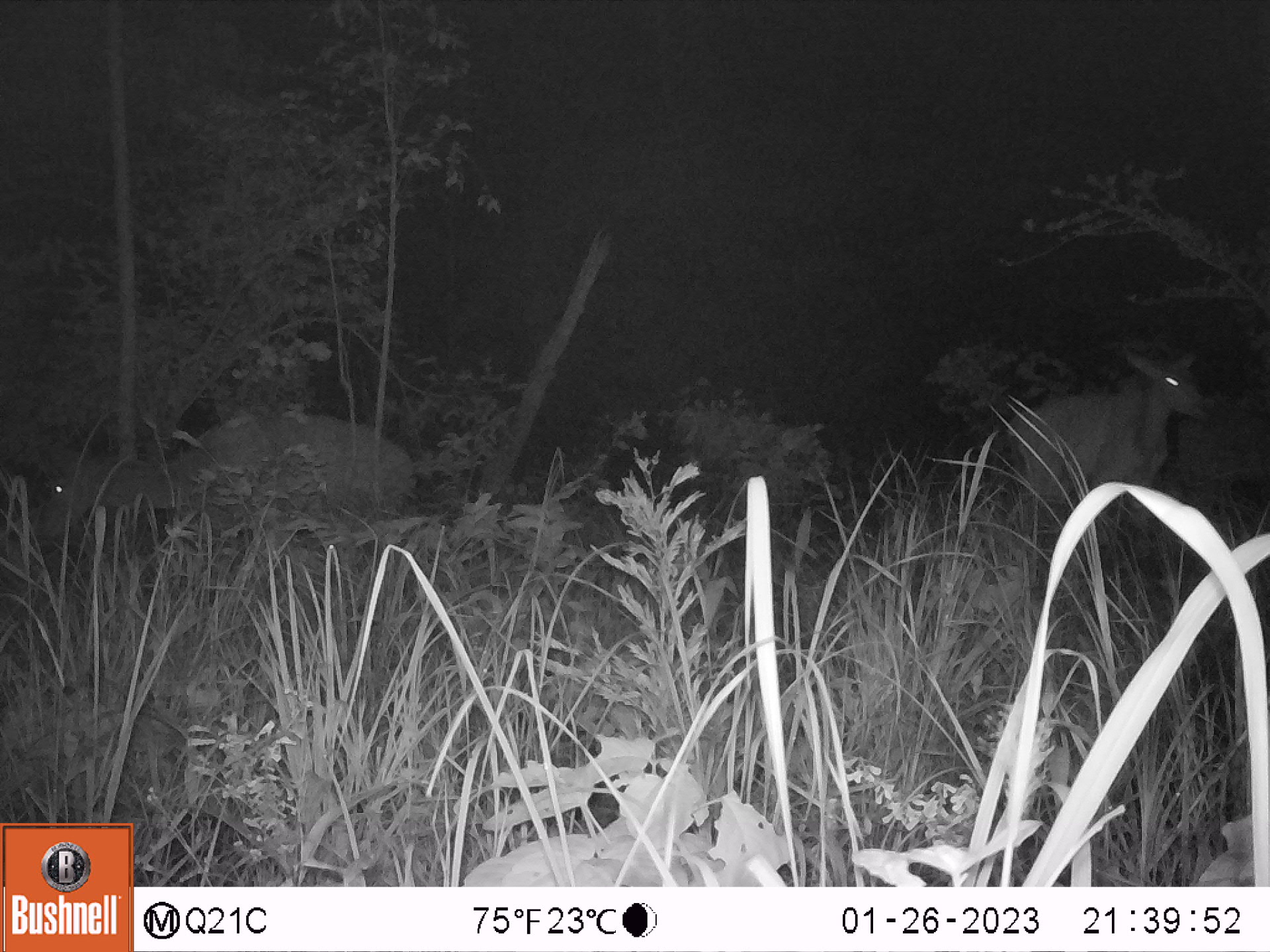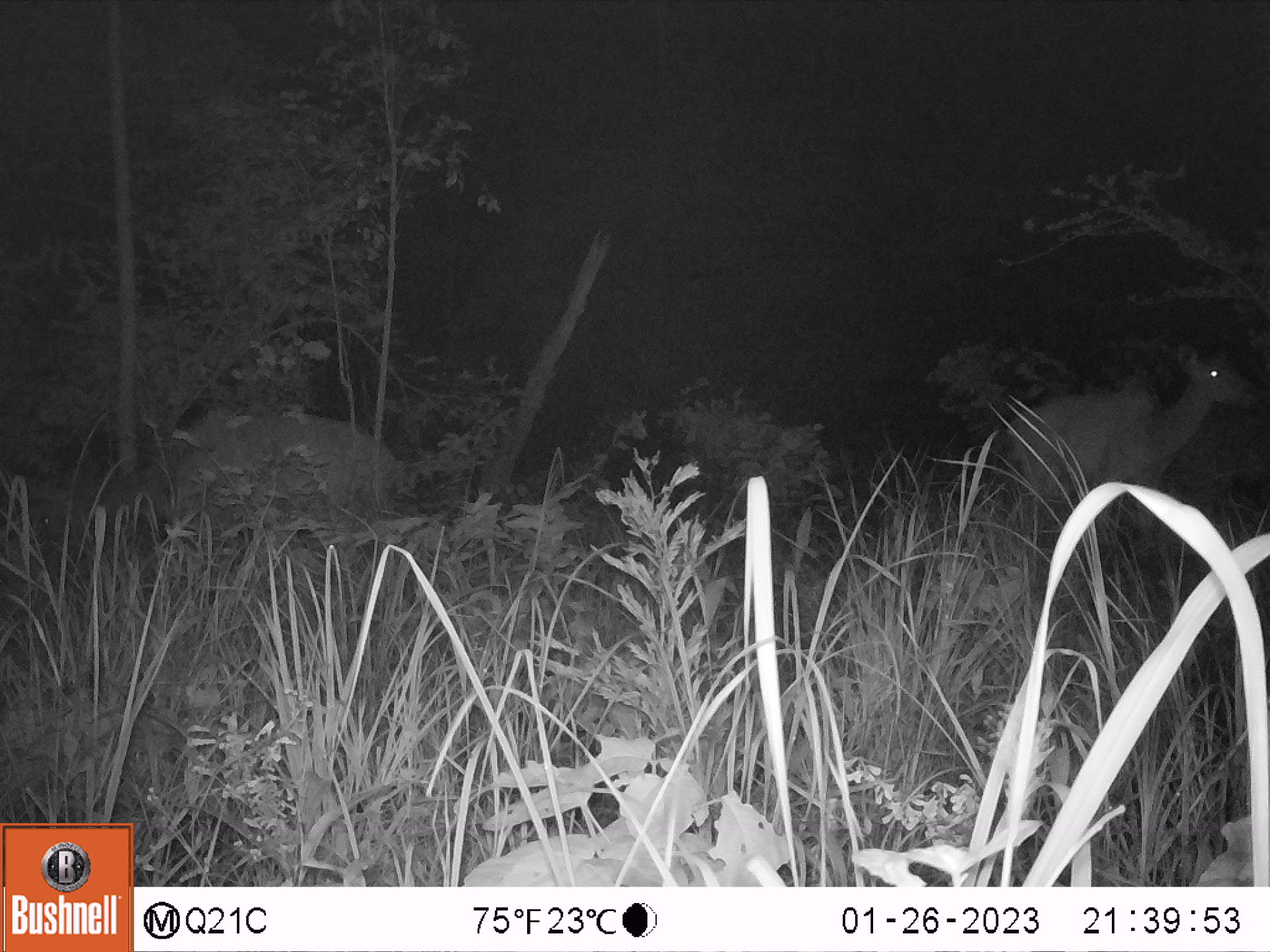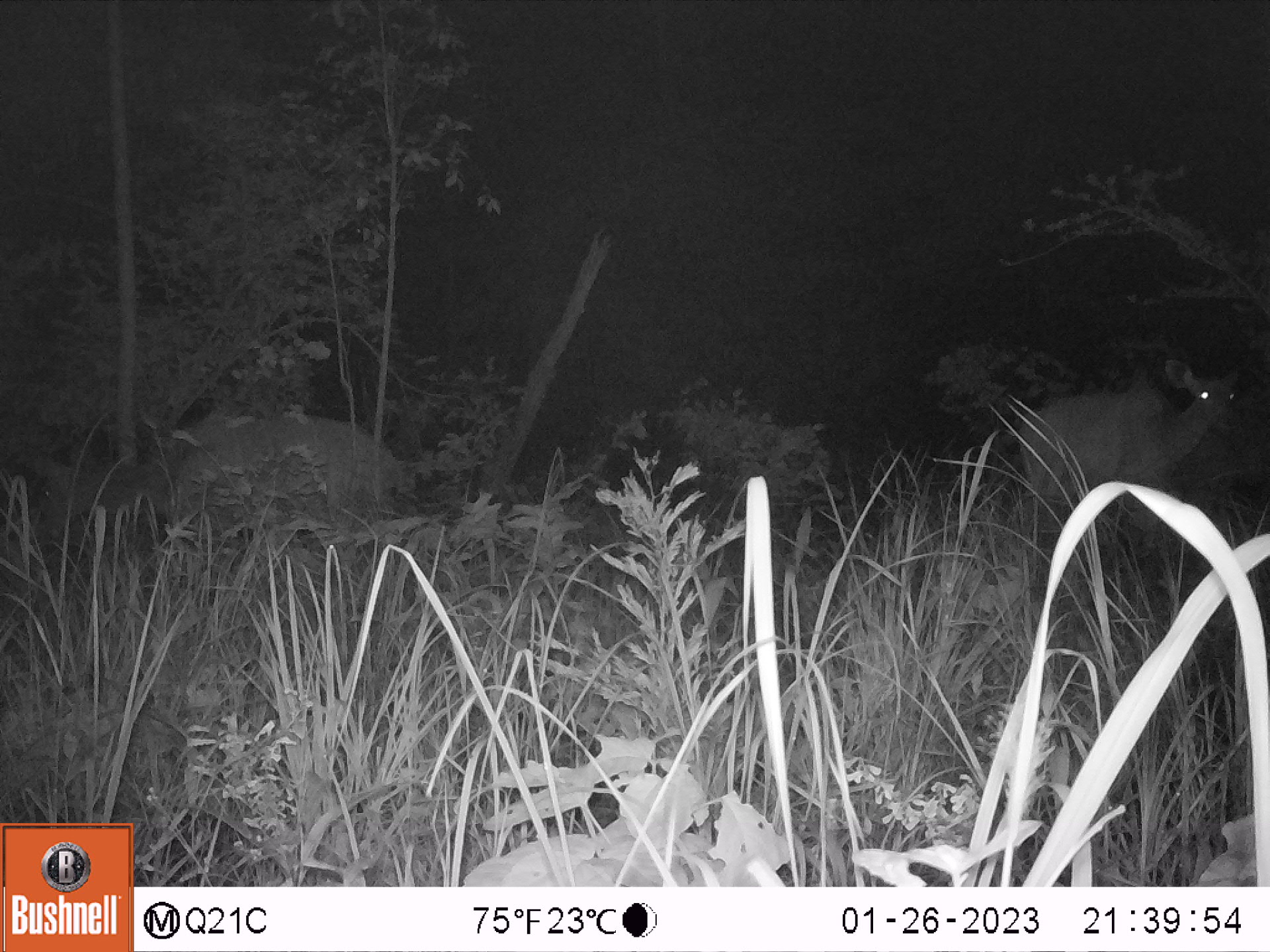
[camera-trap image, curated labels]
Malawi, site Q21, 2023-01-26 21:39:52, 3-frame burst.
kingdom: Animalia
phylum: Chordata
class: Mammalia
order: Artiodactyla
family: Bovidae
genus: Tragelaphus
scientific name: Tragelaphus strepsiceros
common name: greater kudu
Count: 2.